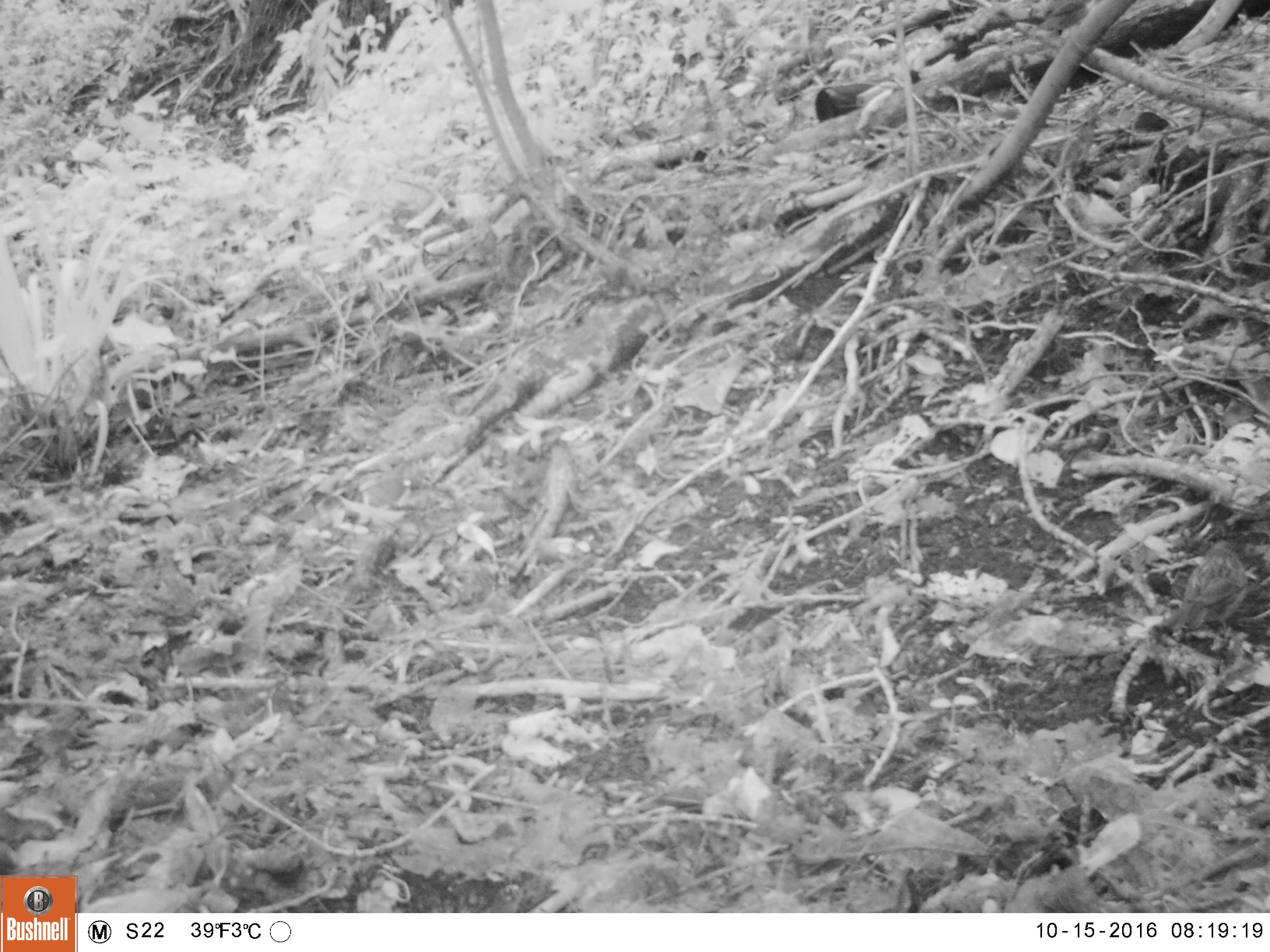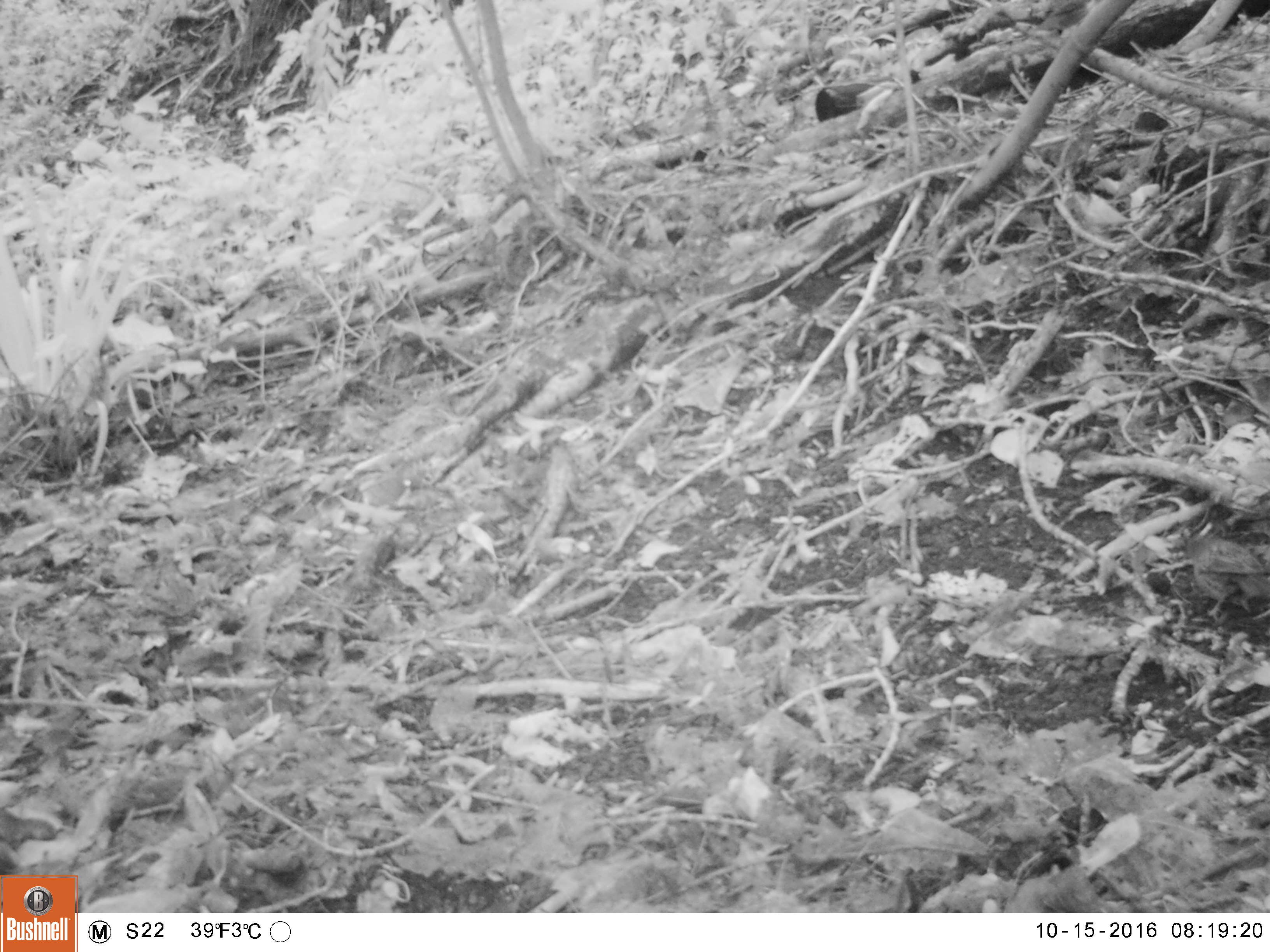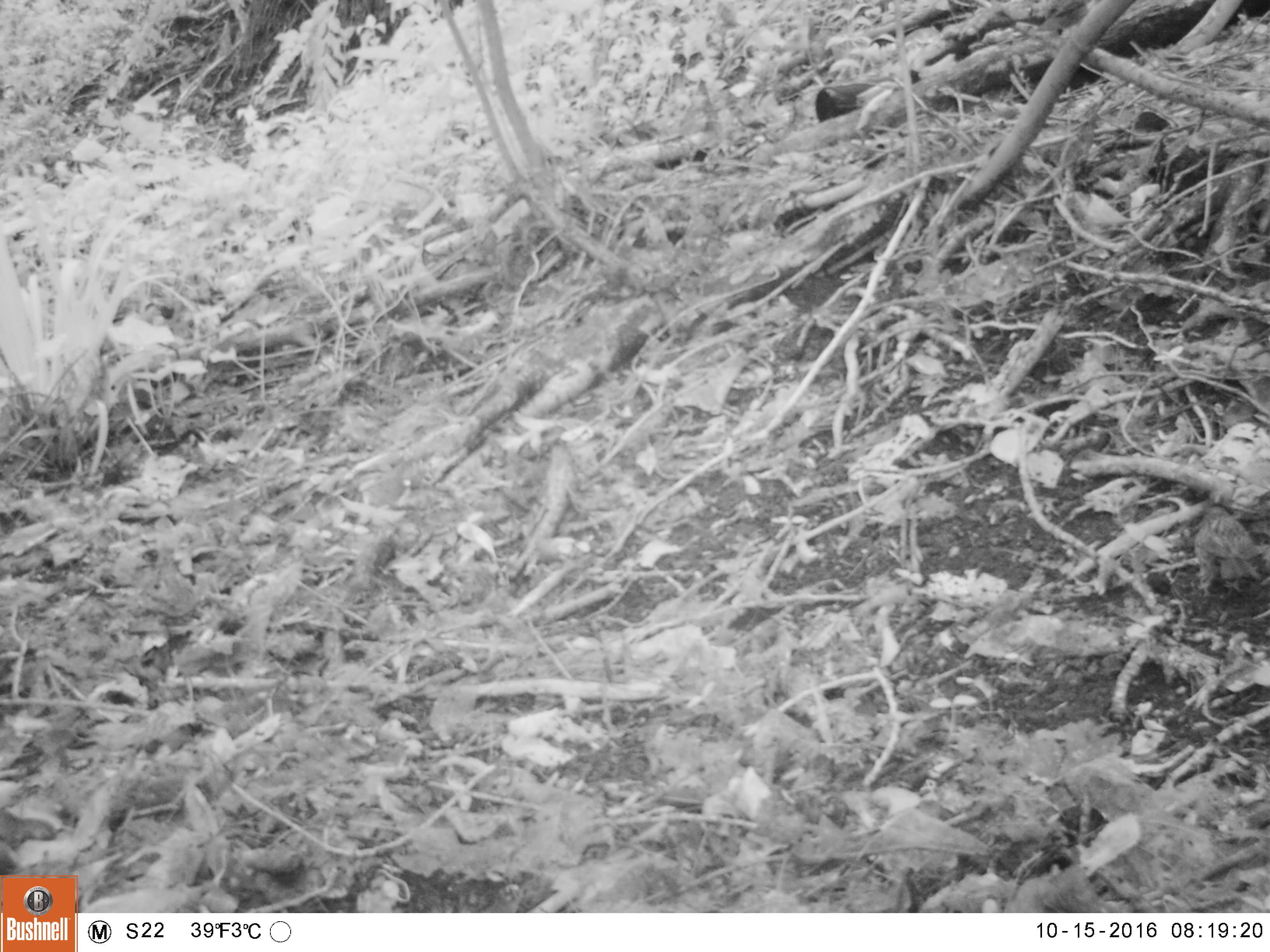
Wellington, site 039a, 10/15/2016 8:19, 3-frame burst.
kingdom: Animalia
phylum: Chordata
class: Aves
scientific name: Aves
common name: bird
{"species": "bird (Aves)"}